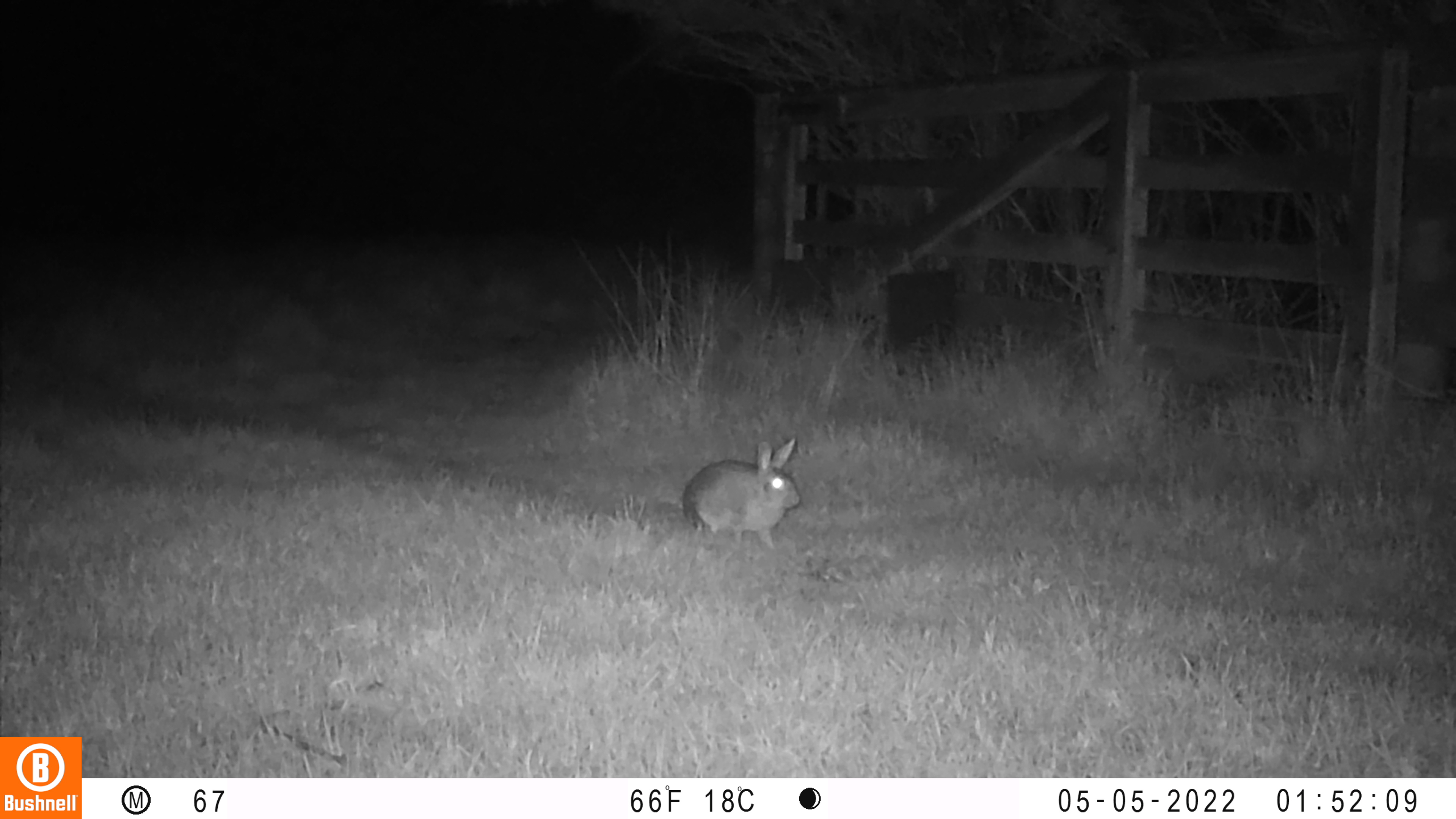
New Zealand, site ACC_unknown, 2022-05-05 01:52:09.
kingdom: Animalia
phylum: Chordata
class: Mammalia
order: Lagomorpha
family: Leporidae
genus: Oryctolagus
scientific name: Oryctolagus cuniculus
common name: european rabbit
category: rabbit